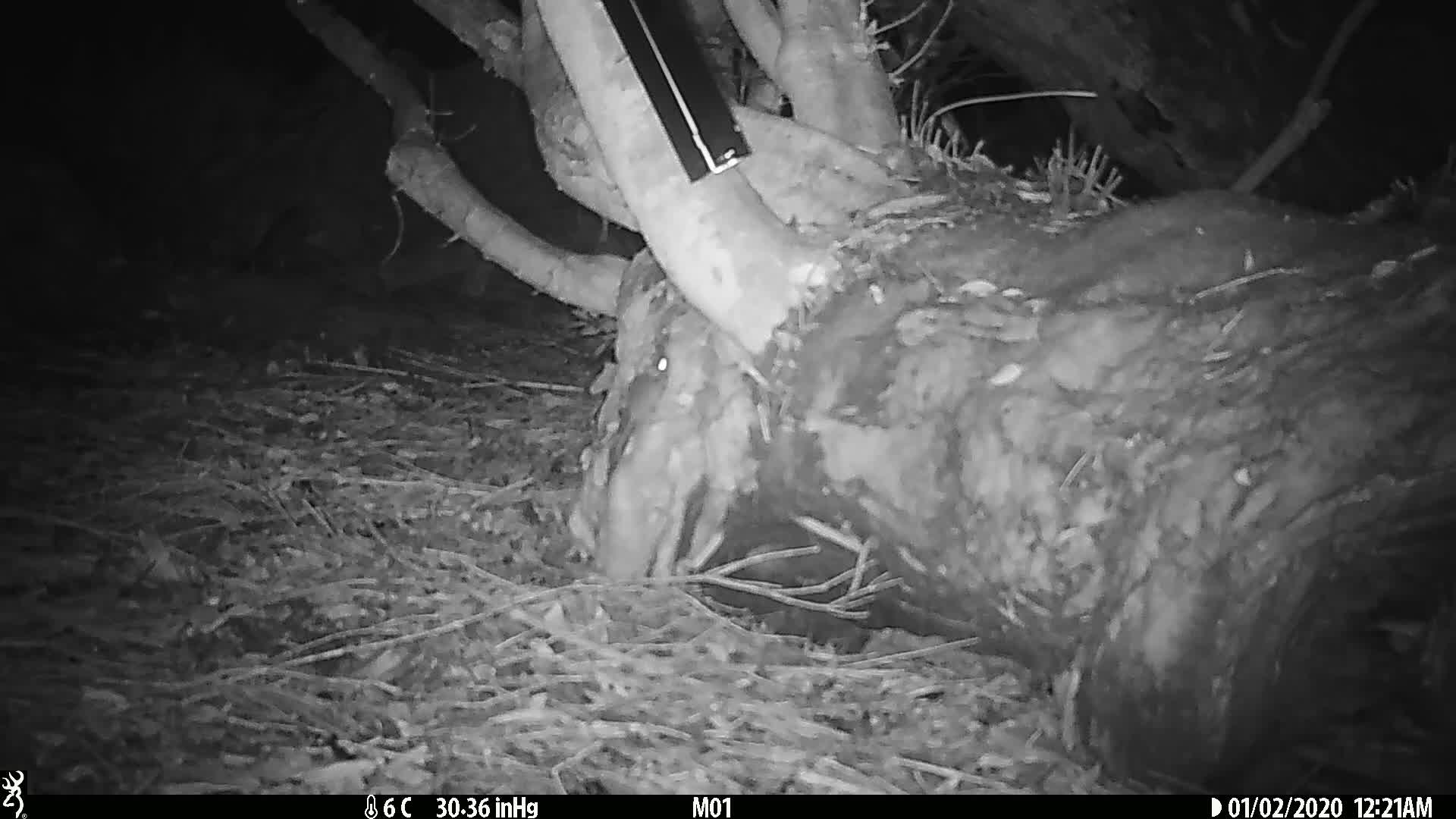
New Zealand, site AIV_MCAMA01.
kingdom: Animalia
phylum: Chordata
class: Mammalia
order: Rodentia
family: Muridae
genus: Mus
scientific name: Mus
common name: mouse